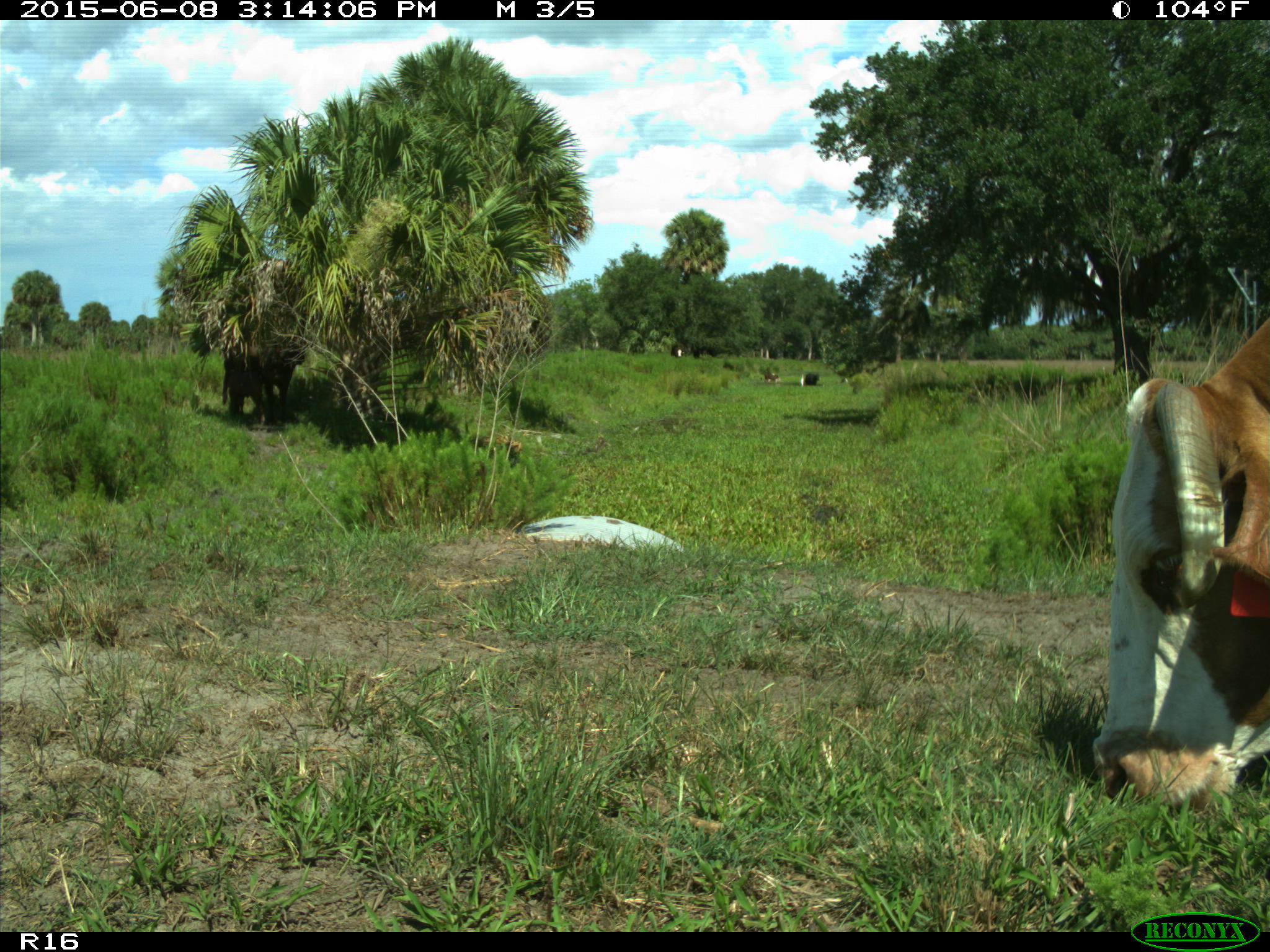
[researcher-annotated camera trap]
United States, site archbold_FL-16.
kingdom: Animalia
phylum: Chordata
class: Mammalia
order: Artiodactyla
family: Bovidae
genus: Bos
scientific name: Bos taurus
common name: domestic cow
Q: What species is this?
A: Bos taurus (domestic cow).